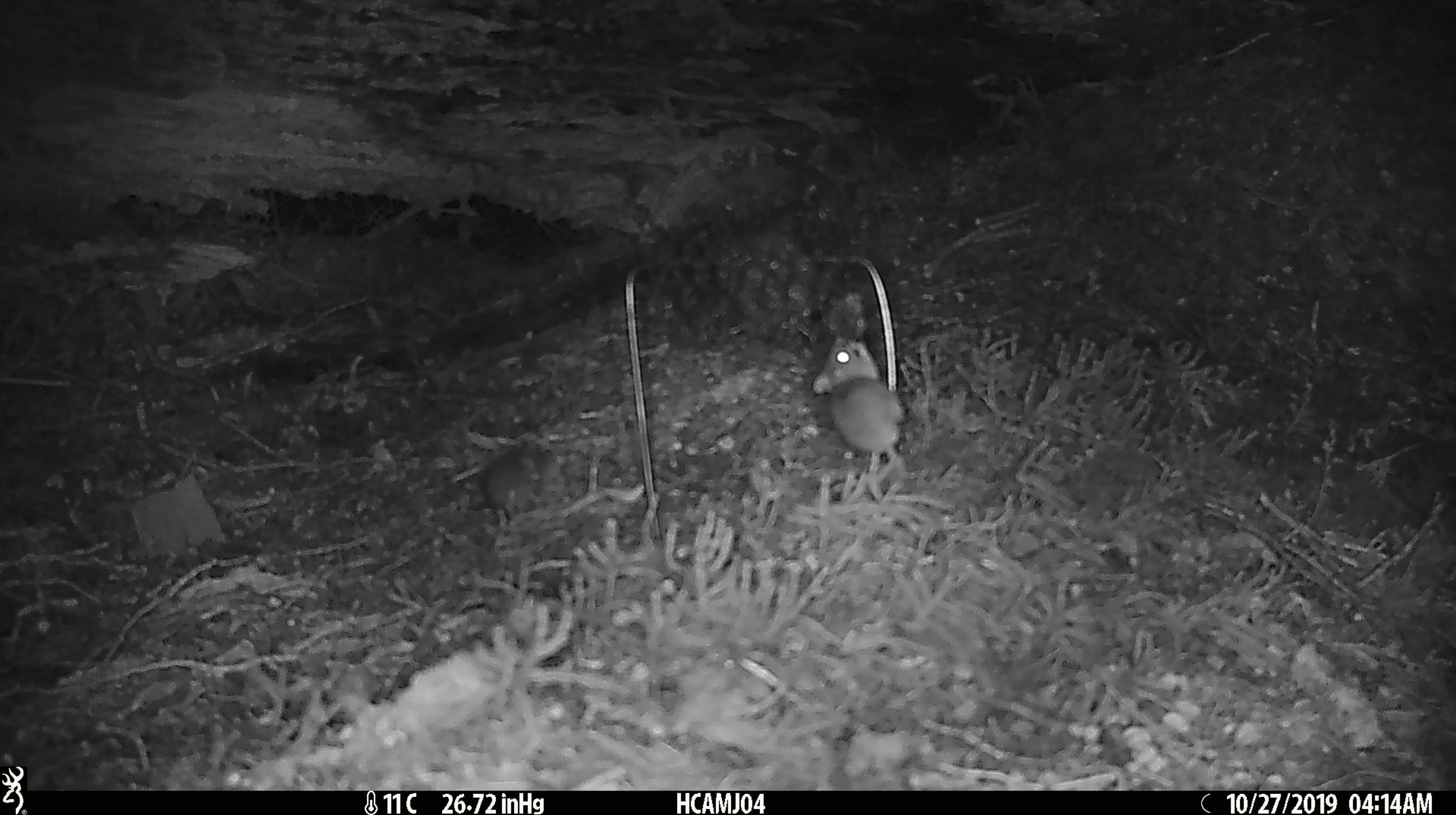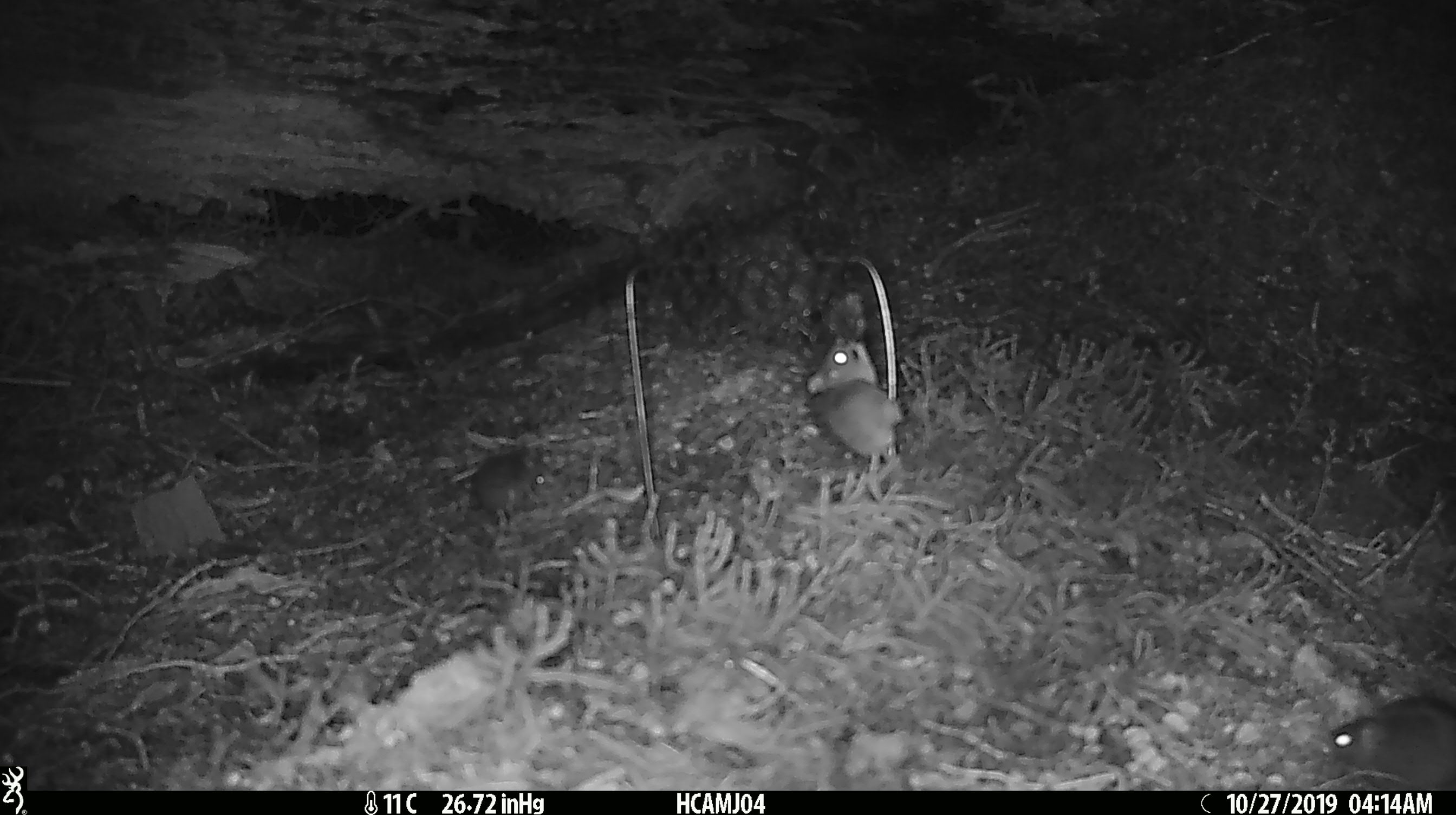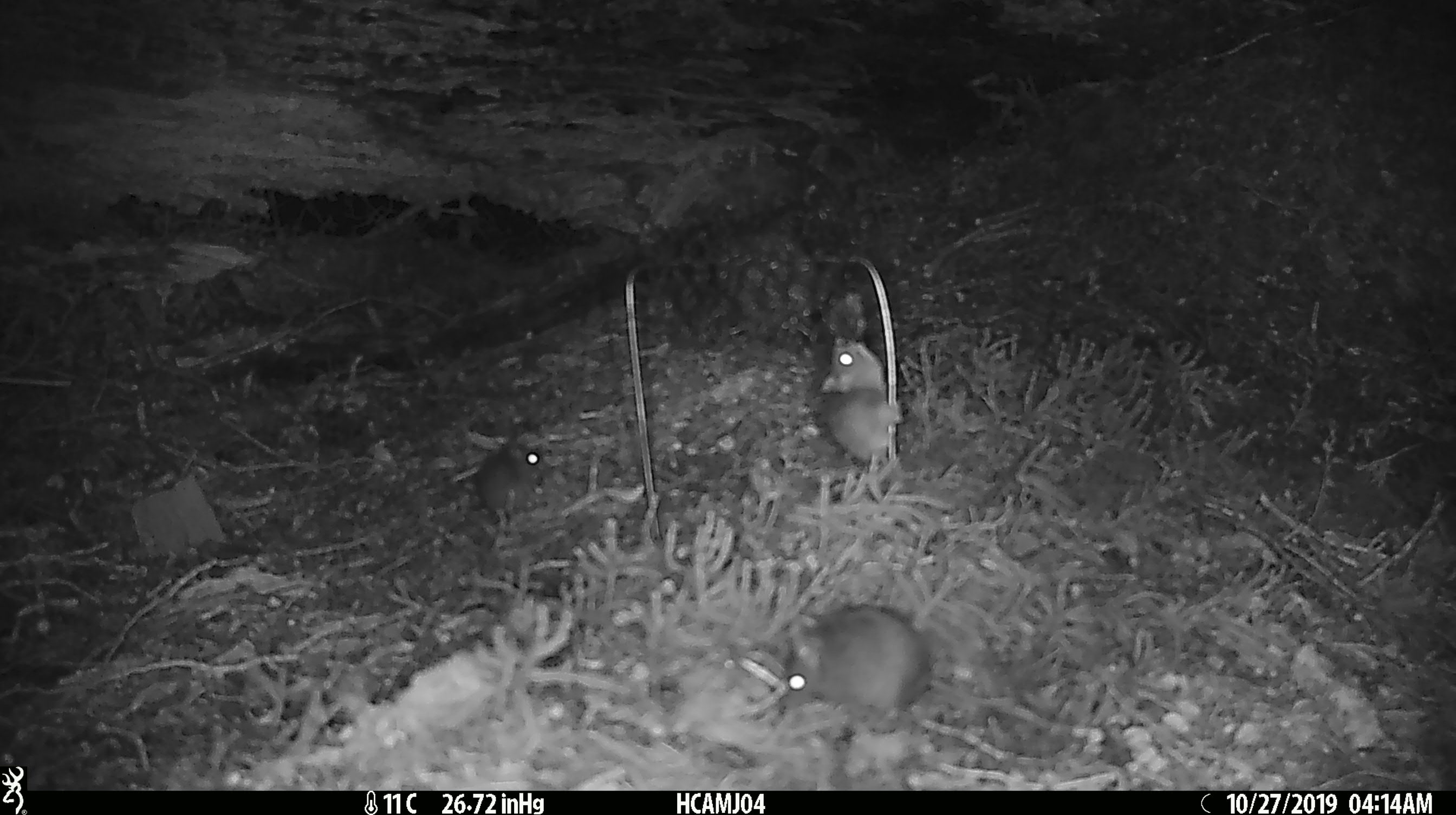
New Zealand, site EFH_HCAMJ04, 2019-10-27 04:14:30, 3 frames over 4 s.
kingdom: Animalia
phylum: Chordata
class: Mammalia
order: Rodentia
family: Muridae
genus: Mus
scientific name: Mus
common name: mouse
Mouse (Mus).